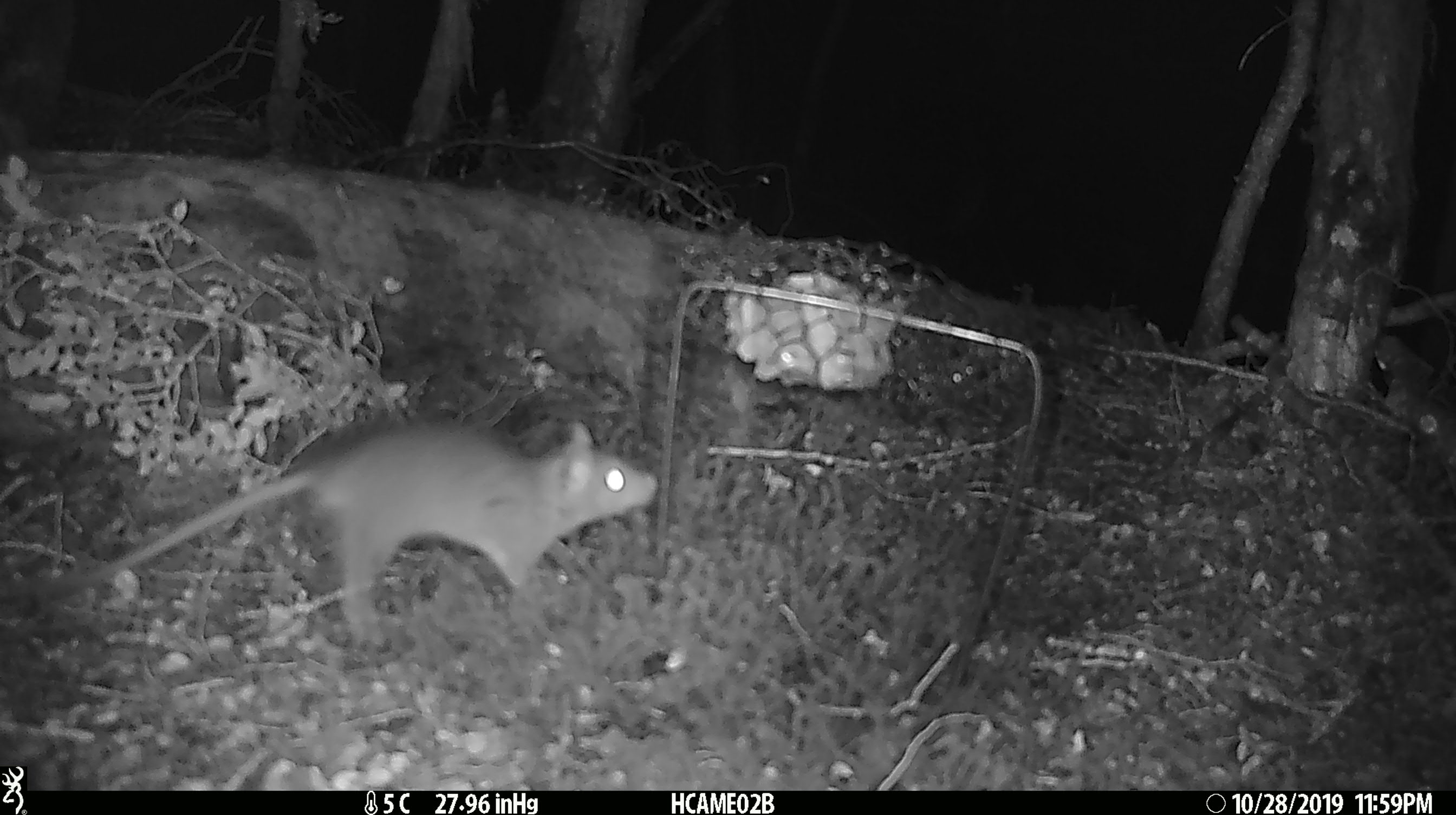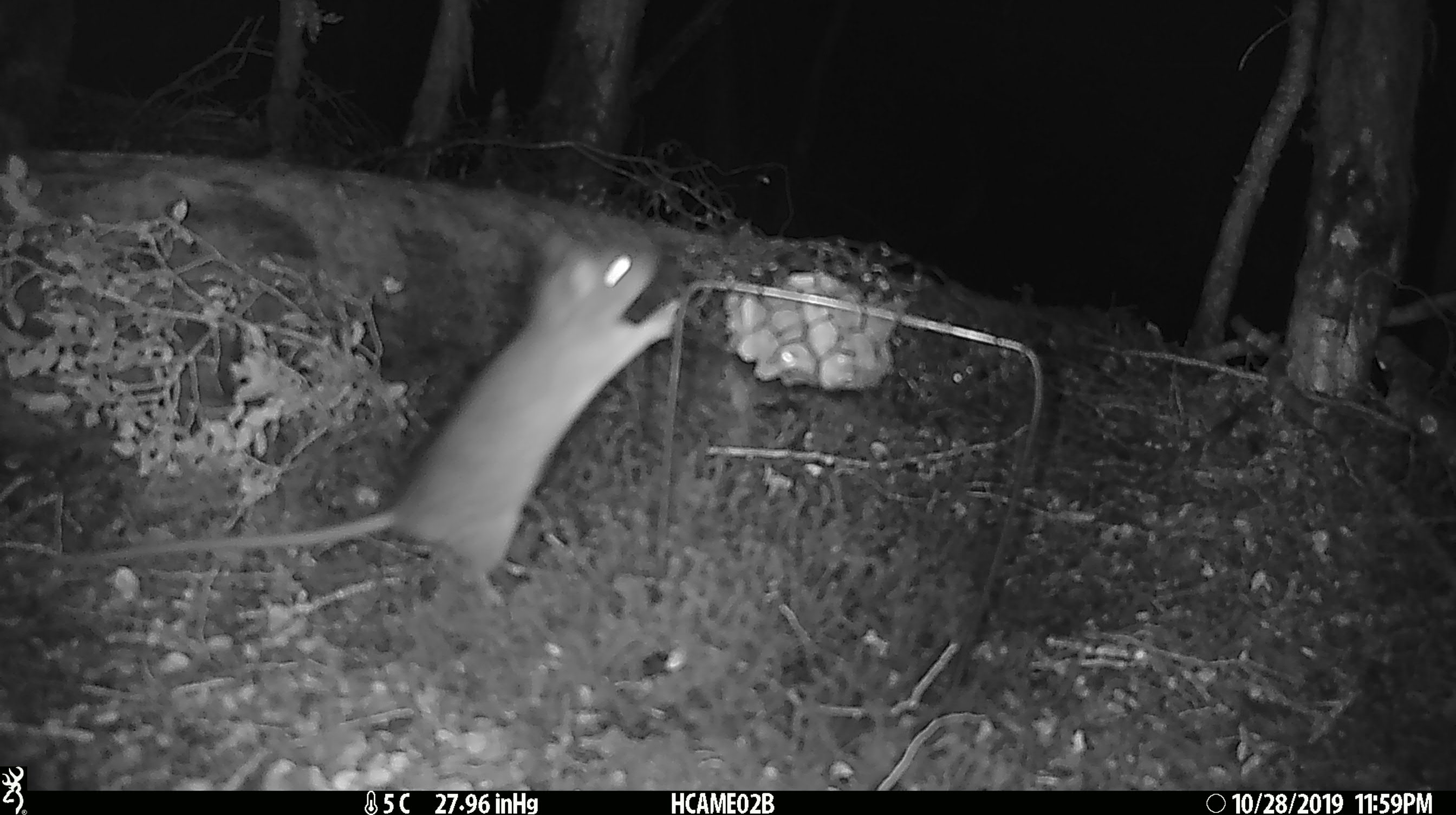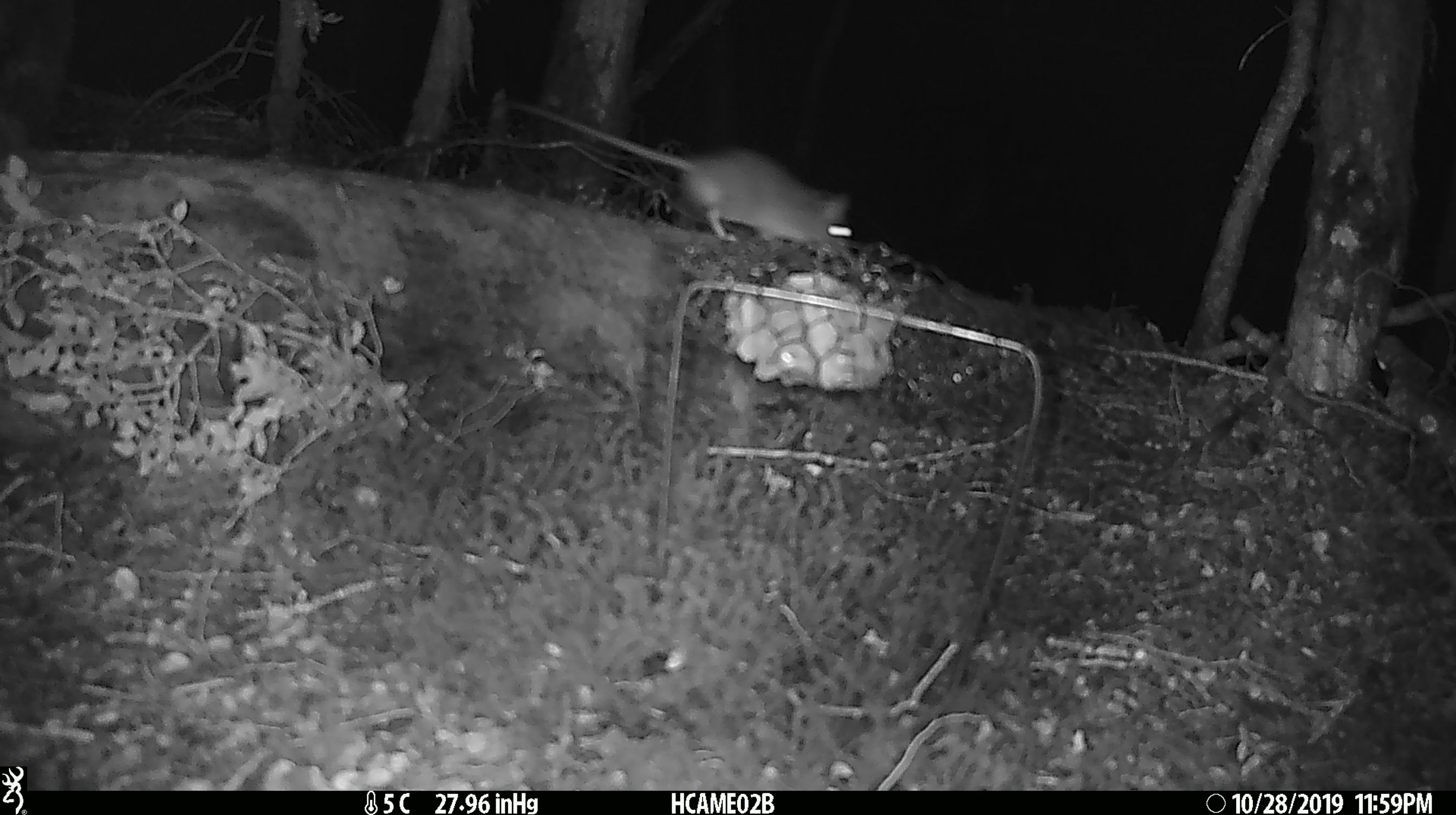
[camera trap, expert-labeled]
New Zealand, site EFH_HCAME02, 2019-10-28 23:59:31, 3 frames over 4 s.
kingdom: Animalia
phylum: Chordata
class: Mammalia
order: Rodentia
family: Muridae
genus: Rattus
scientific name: Rattus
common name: rat